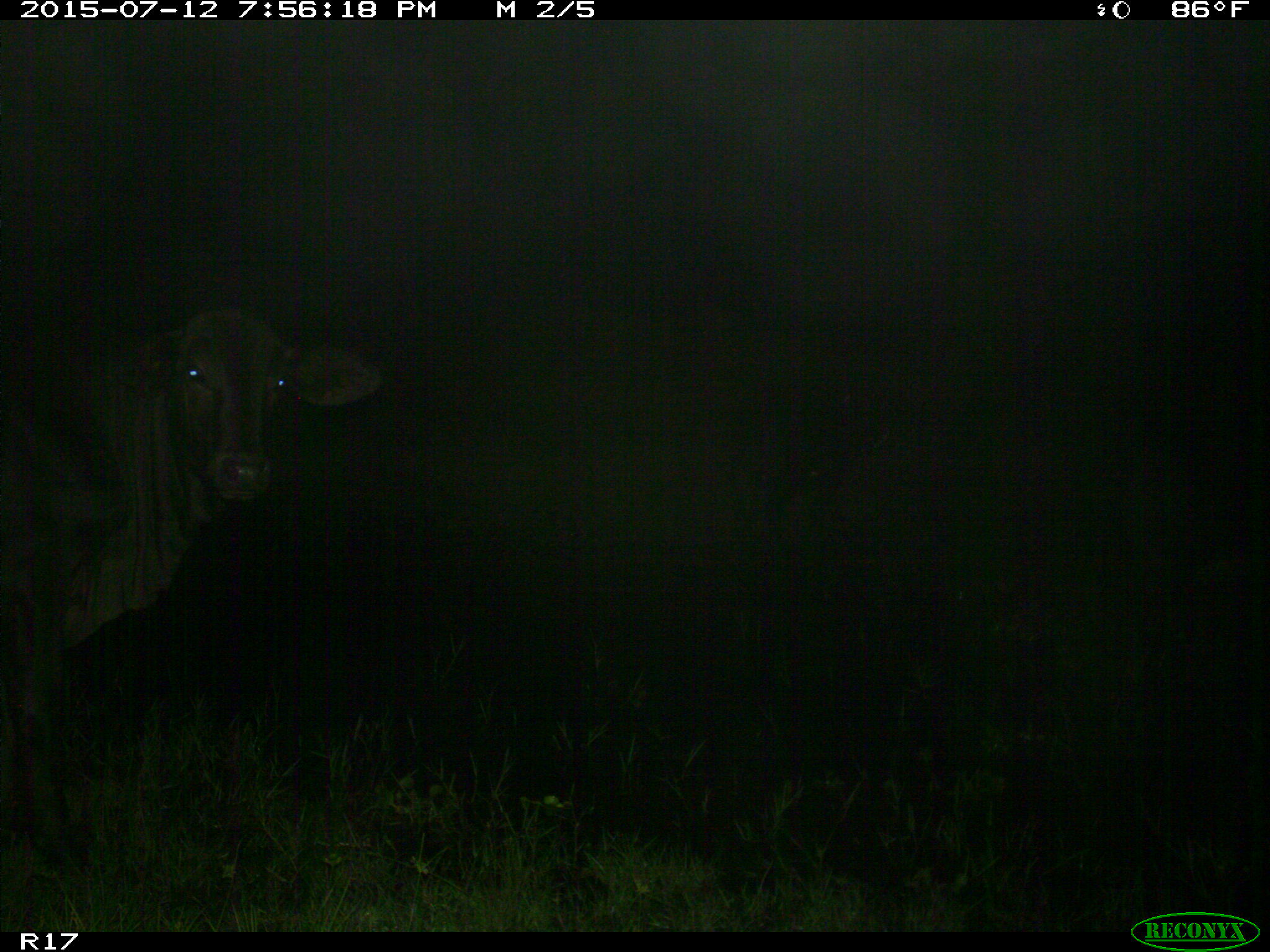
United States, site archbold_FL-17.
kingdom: Animalia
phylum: Chordata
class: Mammalia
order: Artiodactyla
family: Bovidae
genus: Bos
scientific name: Bos taurus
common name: domestic cow